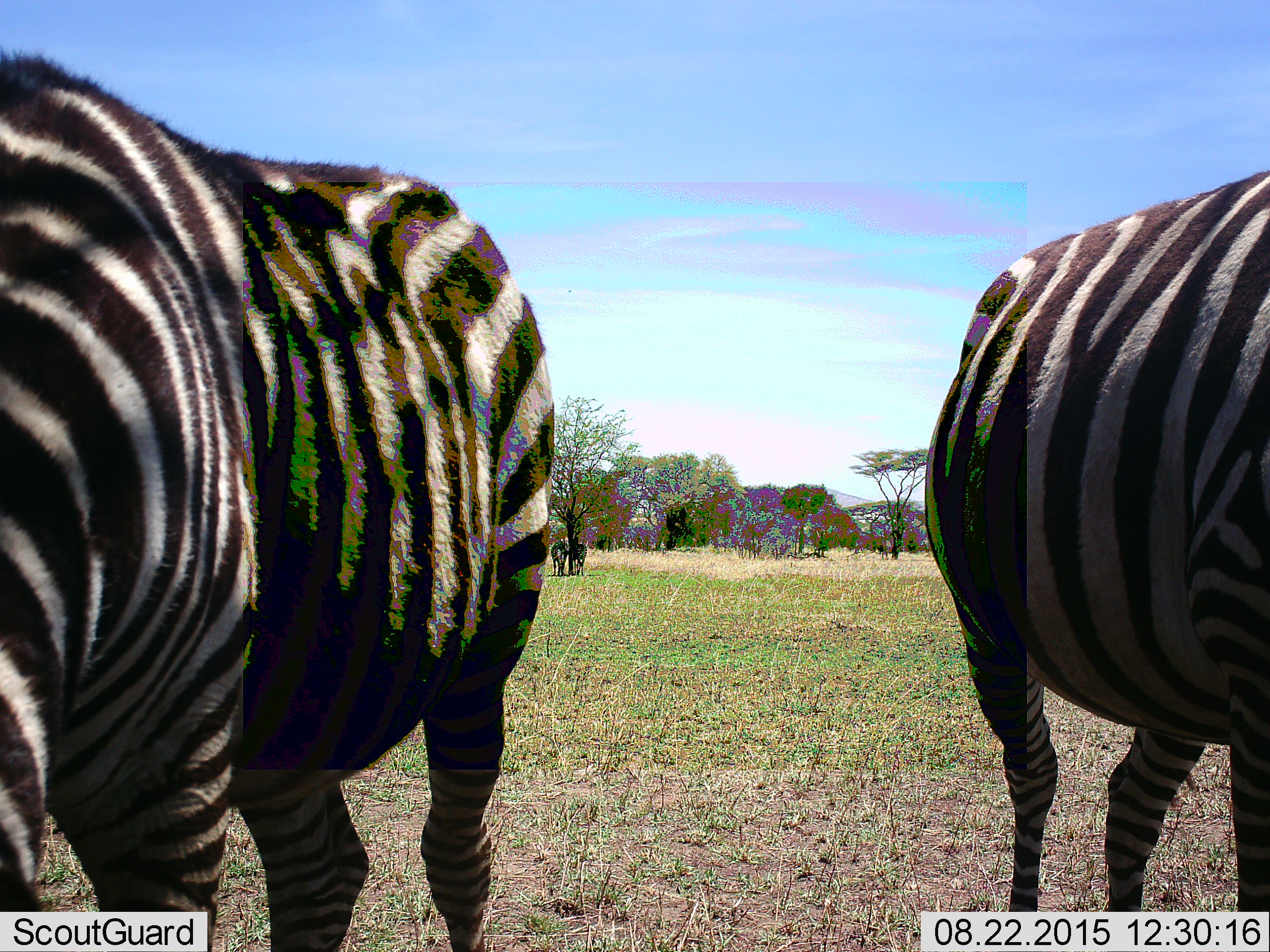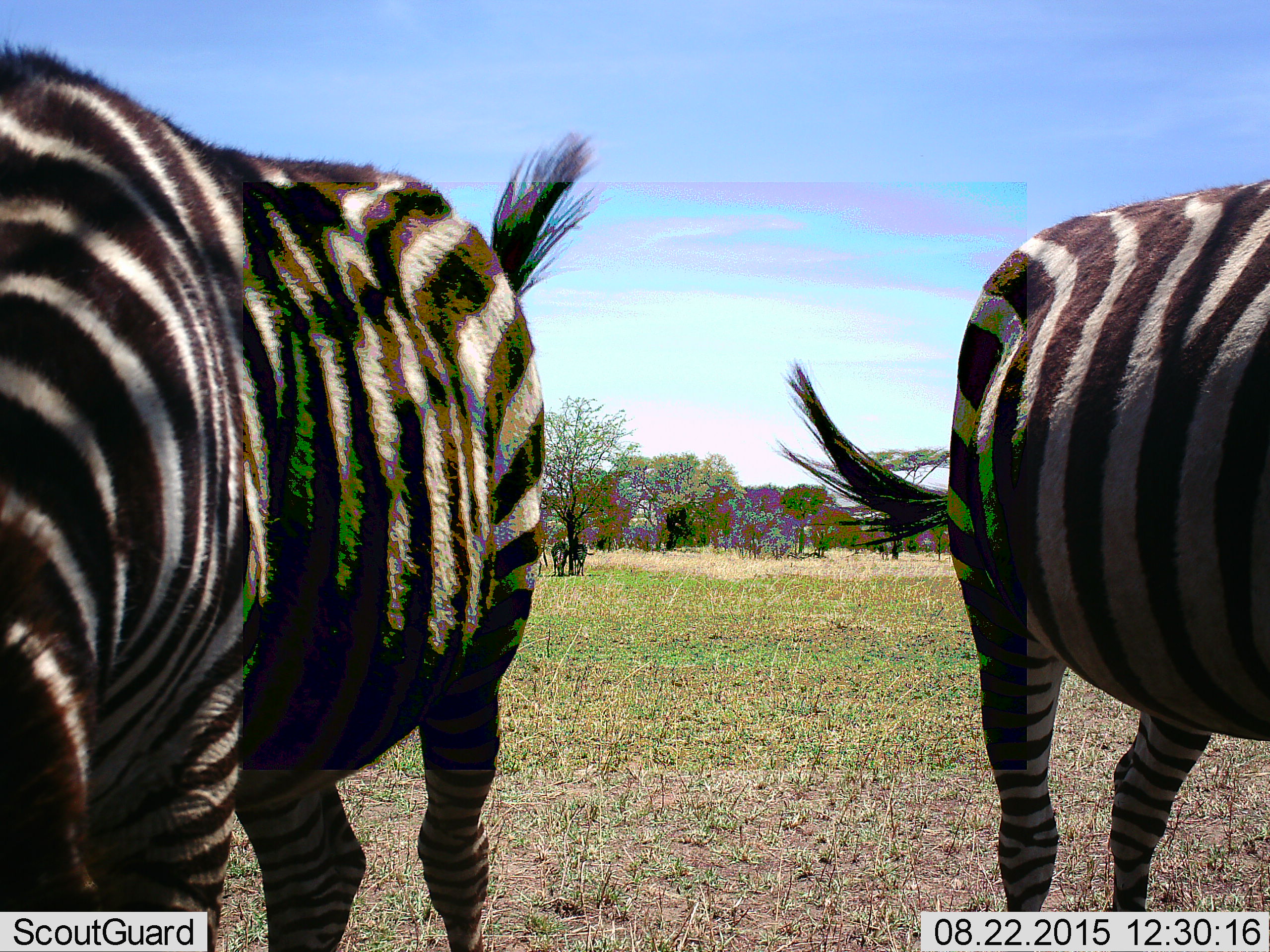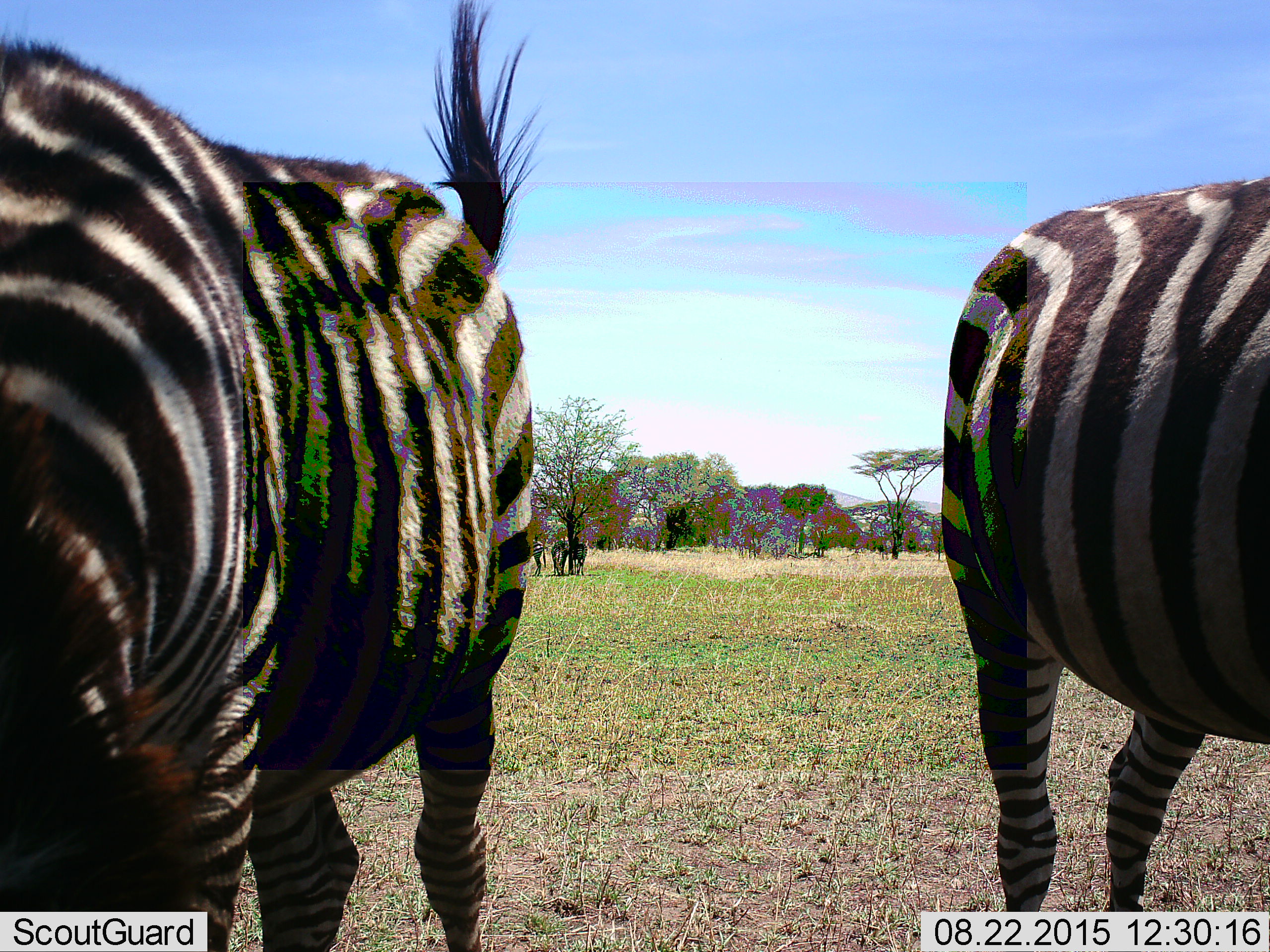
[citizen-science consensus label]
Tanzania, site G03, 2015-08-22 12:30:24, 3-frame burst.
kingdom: Animalia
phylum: Chordata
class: Mammalia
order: Perissodactyla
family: Equidae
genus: Equus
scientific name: Equus quagga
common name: plains zebra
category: zebra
Zebra (plains zebra) (Equus quagga), count 4. Behavior (volunteer vote fractions): standing 79%, resting 0%, moving 5%, interacting 11%. Young present (vote fraction): 0%. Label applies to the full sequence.